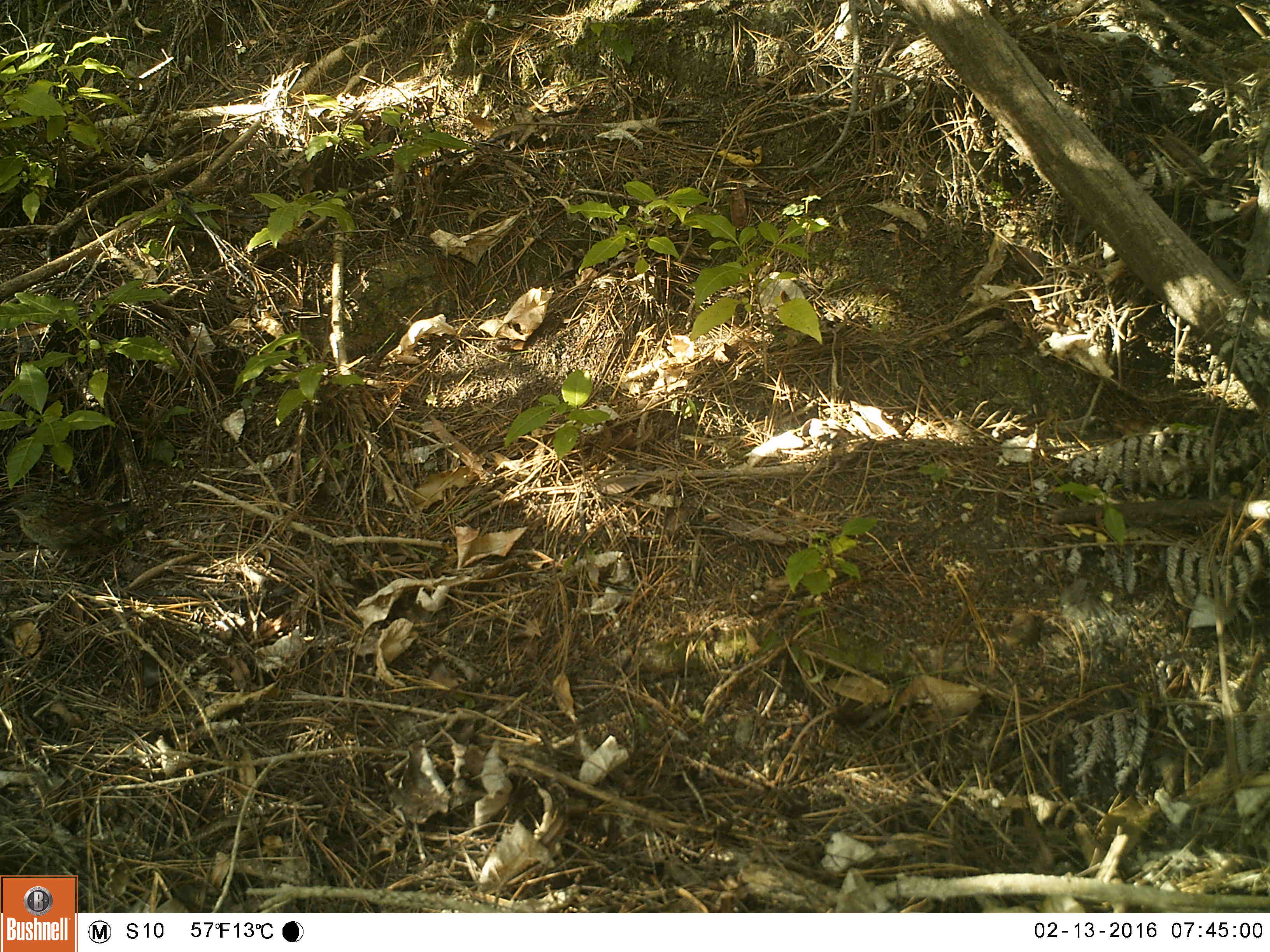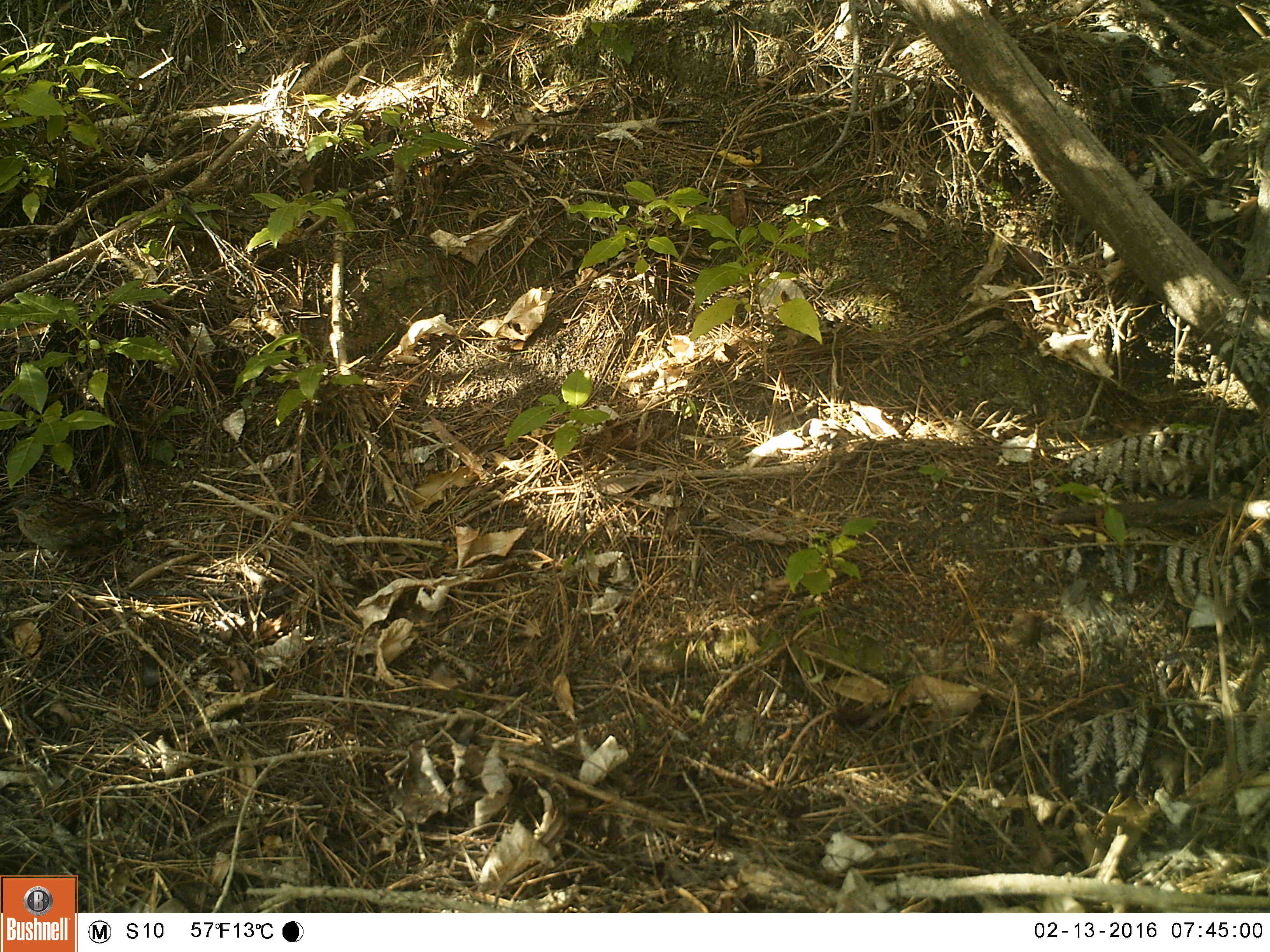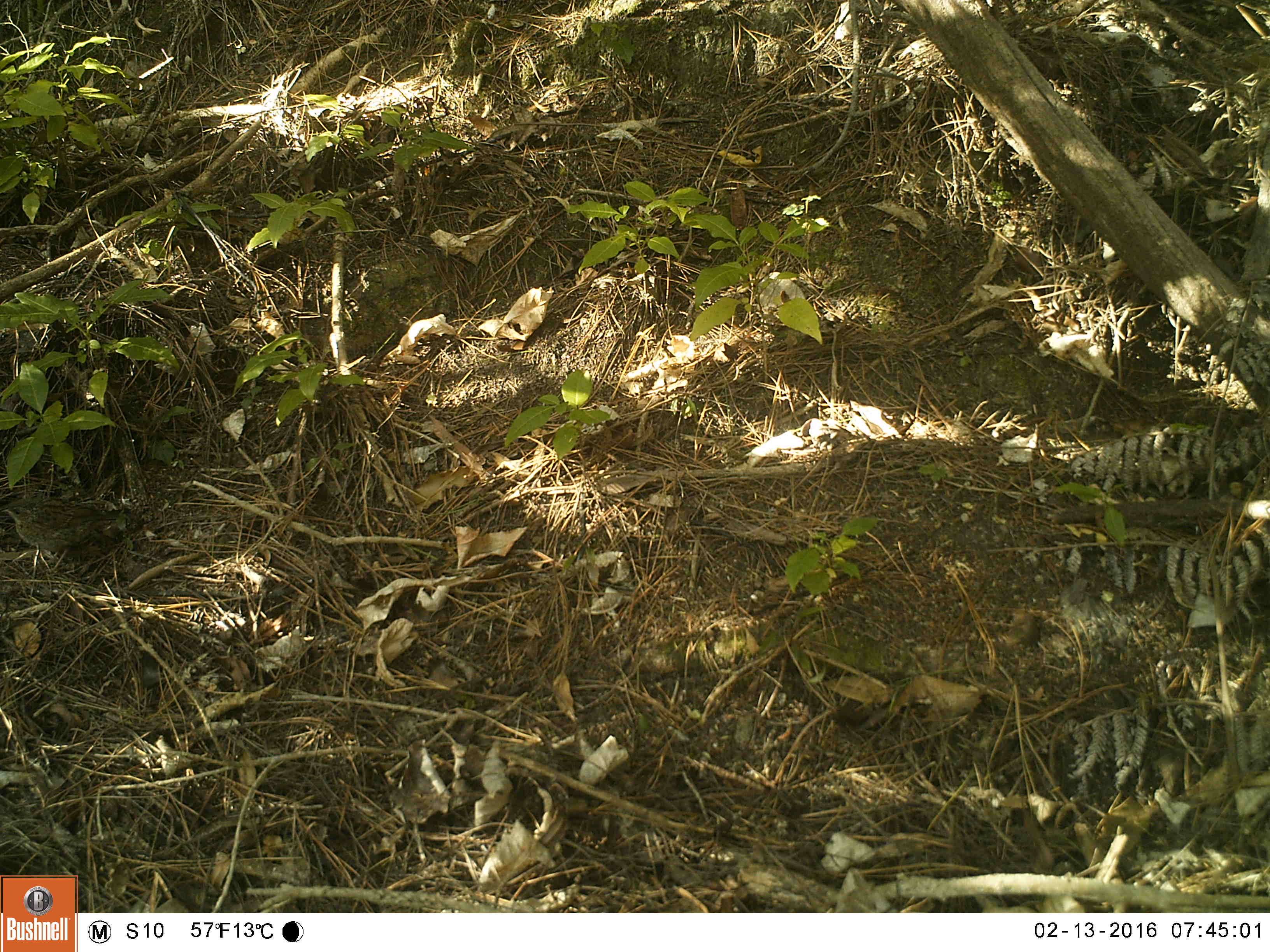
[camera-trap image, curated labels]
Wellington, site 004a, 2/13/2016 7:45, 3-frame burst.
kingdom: Animalia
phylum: Chordata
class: Aves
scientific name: Aves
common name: bird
Bird (Aves).